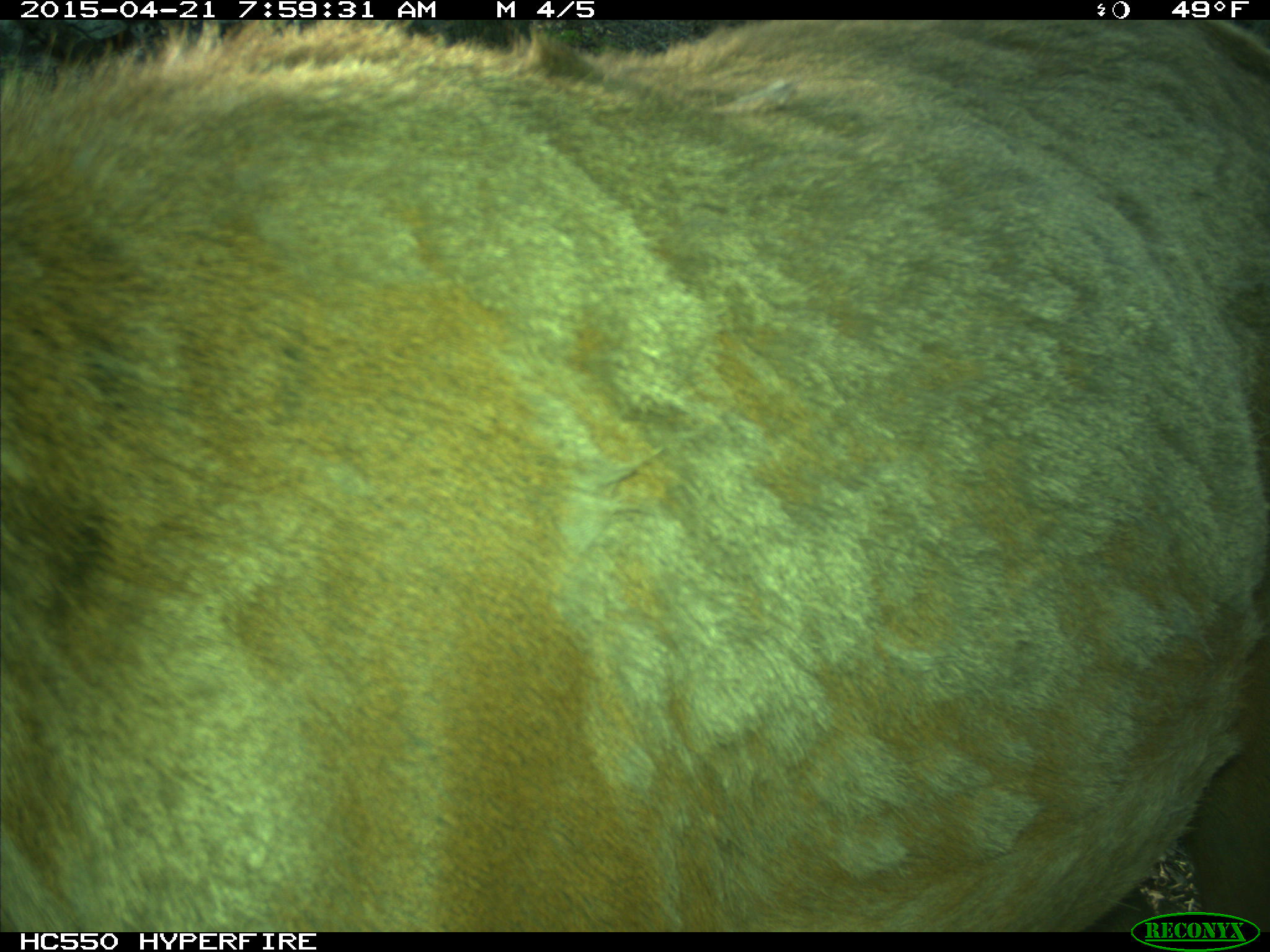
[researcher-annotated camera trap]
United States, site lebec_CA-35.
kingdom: Animalia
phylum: Chordata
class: Mammalia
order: Artiodactyla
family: Cervidae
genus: Cervus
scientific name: Cervus canadensis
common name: elk